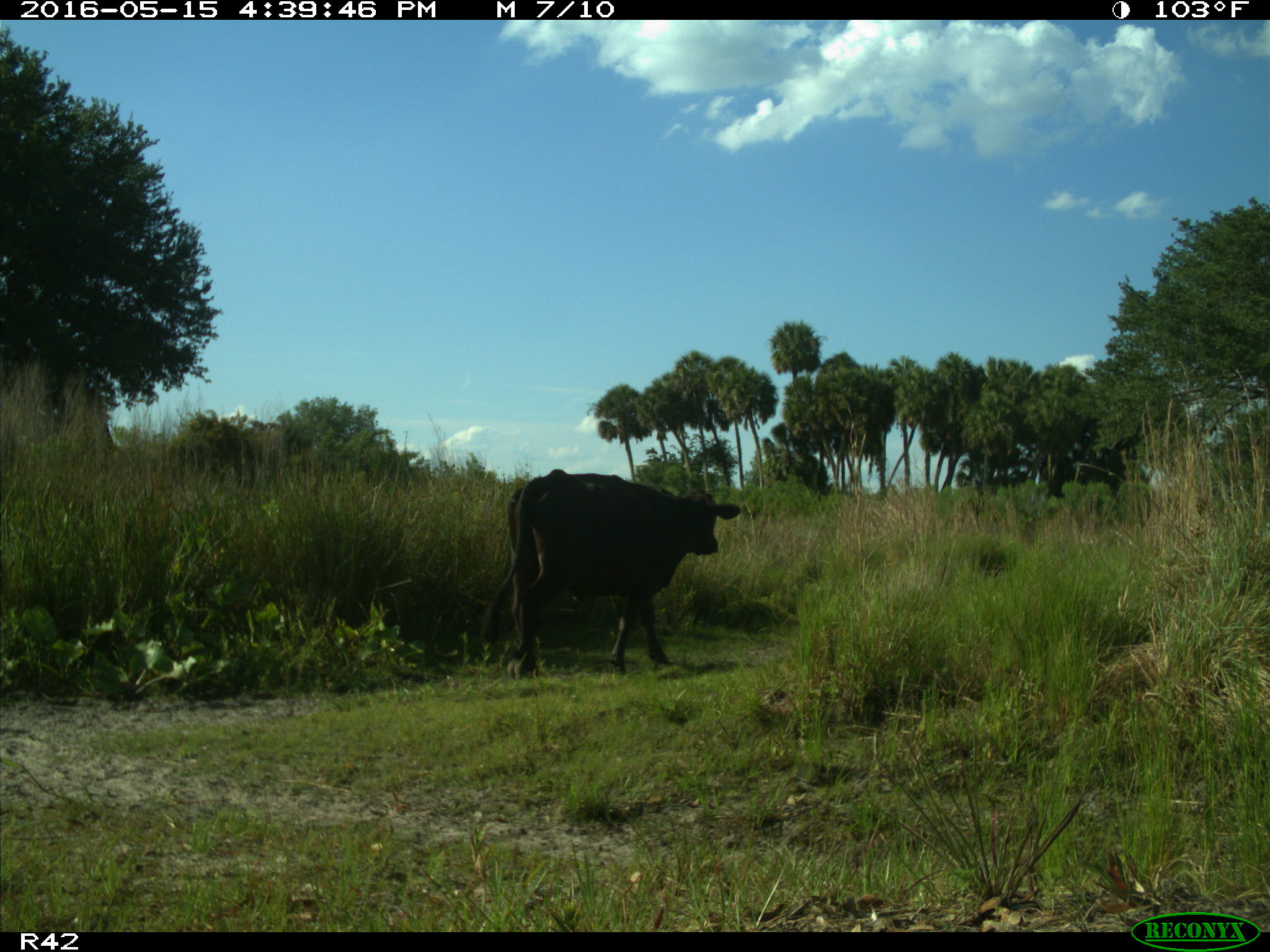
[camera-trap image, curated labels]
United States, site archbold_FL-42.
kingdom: Animalia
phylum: Chordata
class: Mammalia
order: Artiodactyla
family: Bovidae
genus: Bos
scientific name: Bos taurus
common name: domestic cow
Bos taurus (domestic cow).